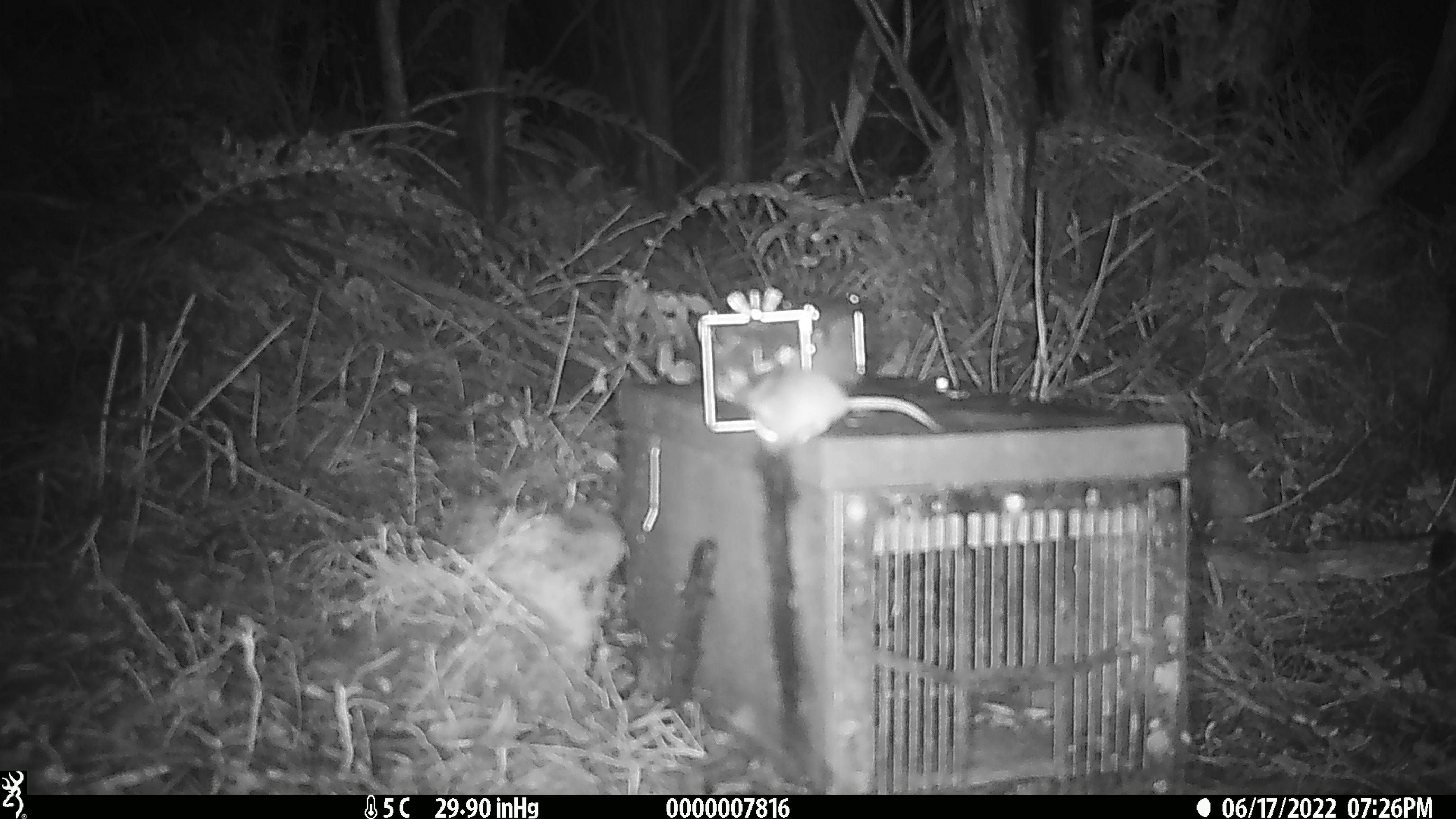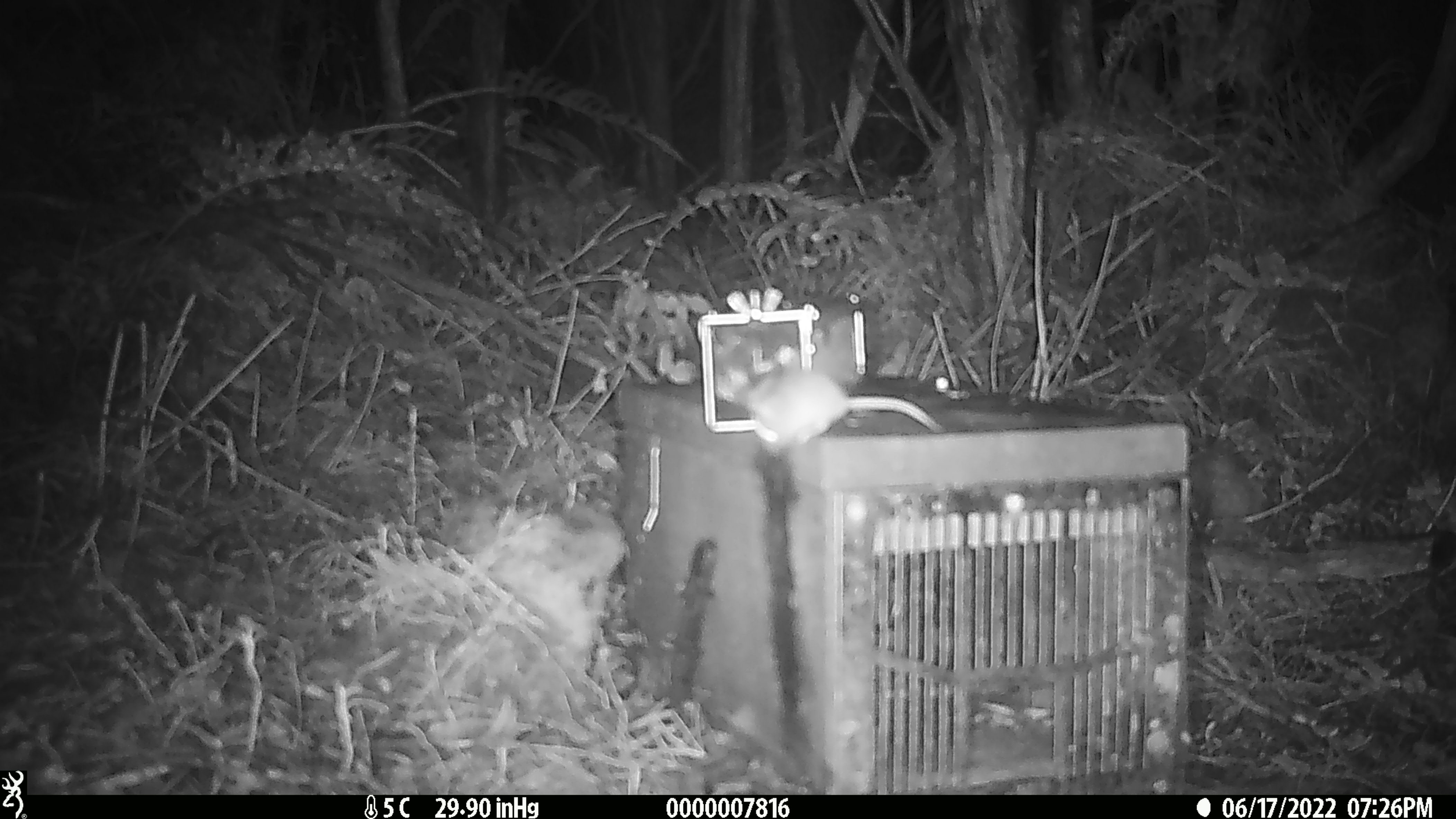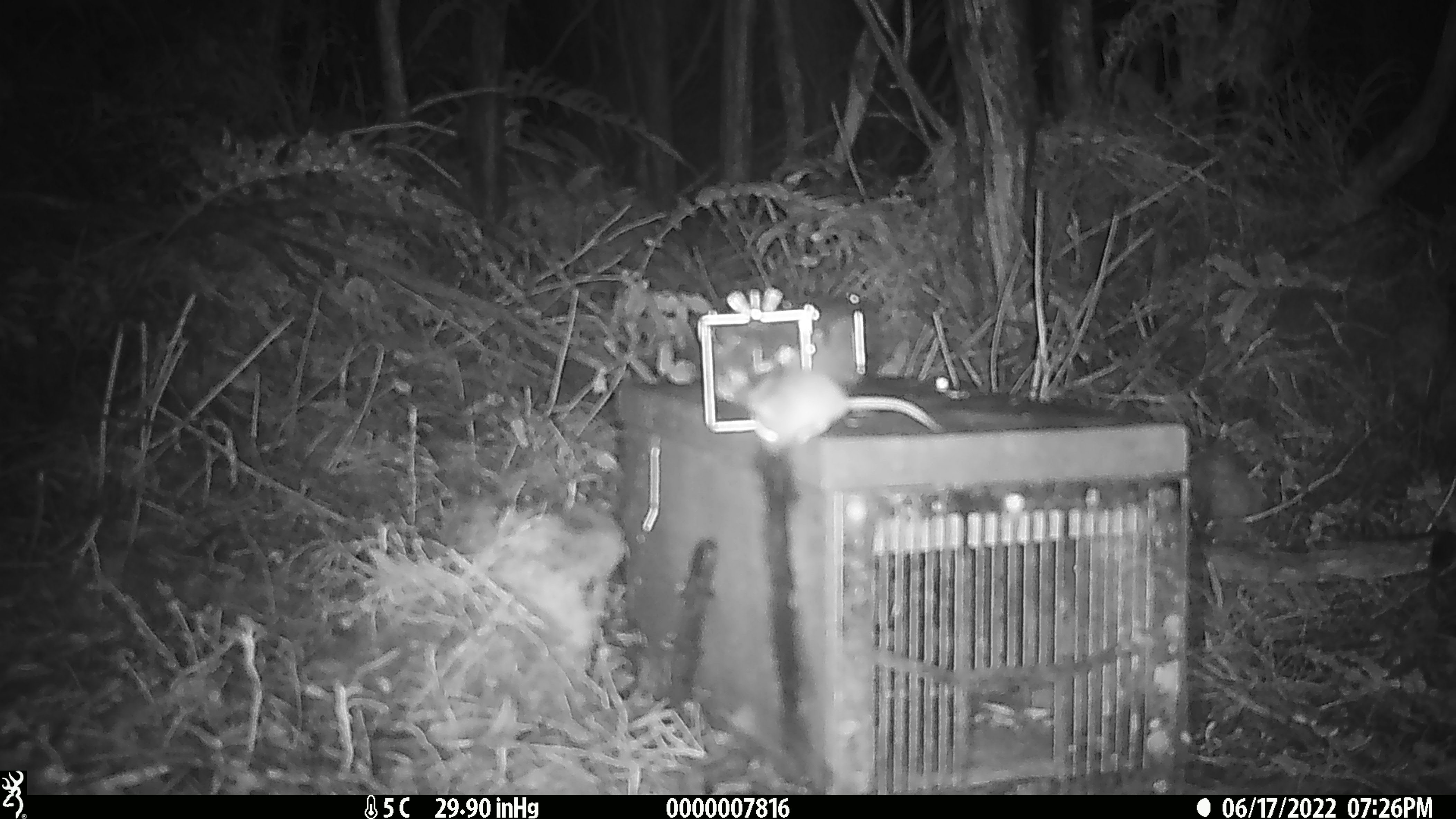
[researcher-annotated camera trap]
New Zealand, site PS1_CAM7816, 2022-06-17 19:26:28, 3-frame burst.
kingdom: Animalia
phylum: Chordata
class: Mammalia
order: Rodentia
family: Muridae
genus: Mus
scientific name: Mus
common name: mouse